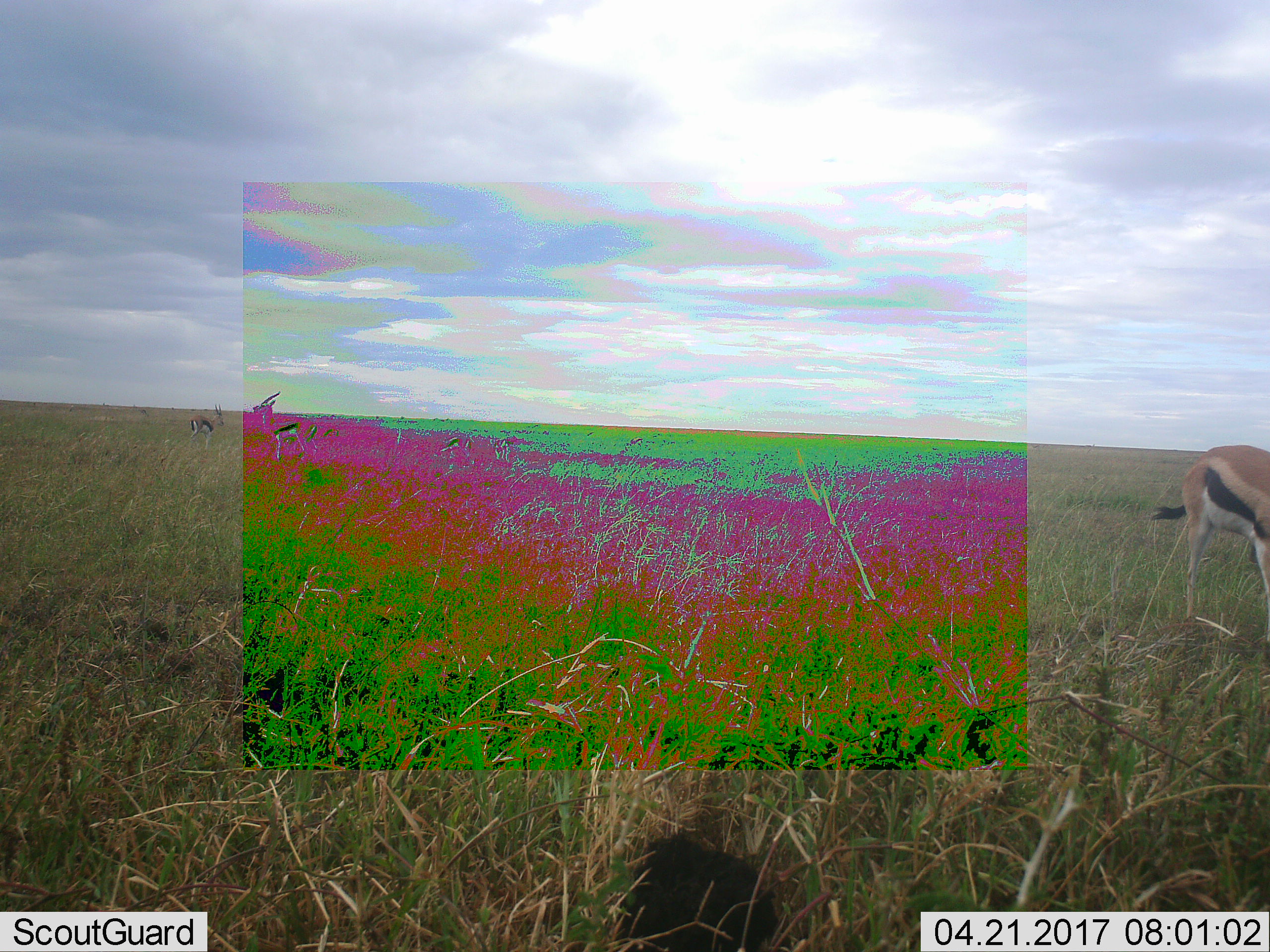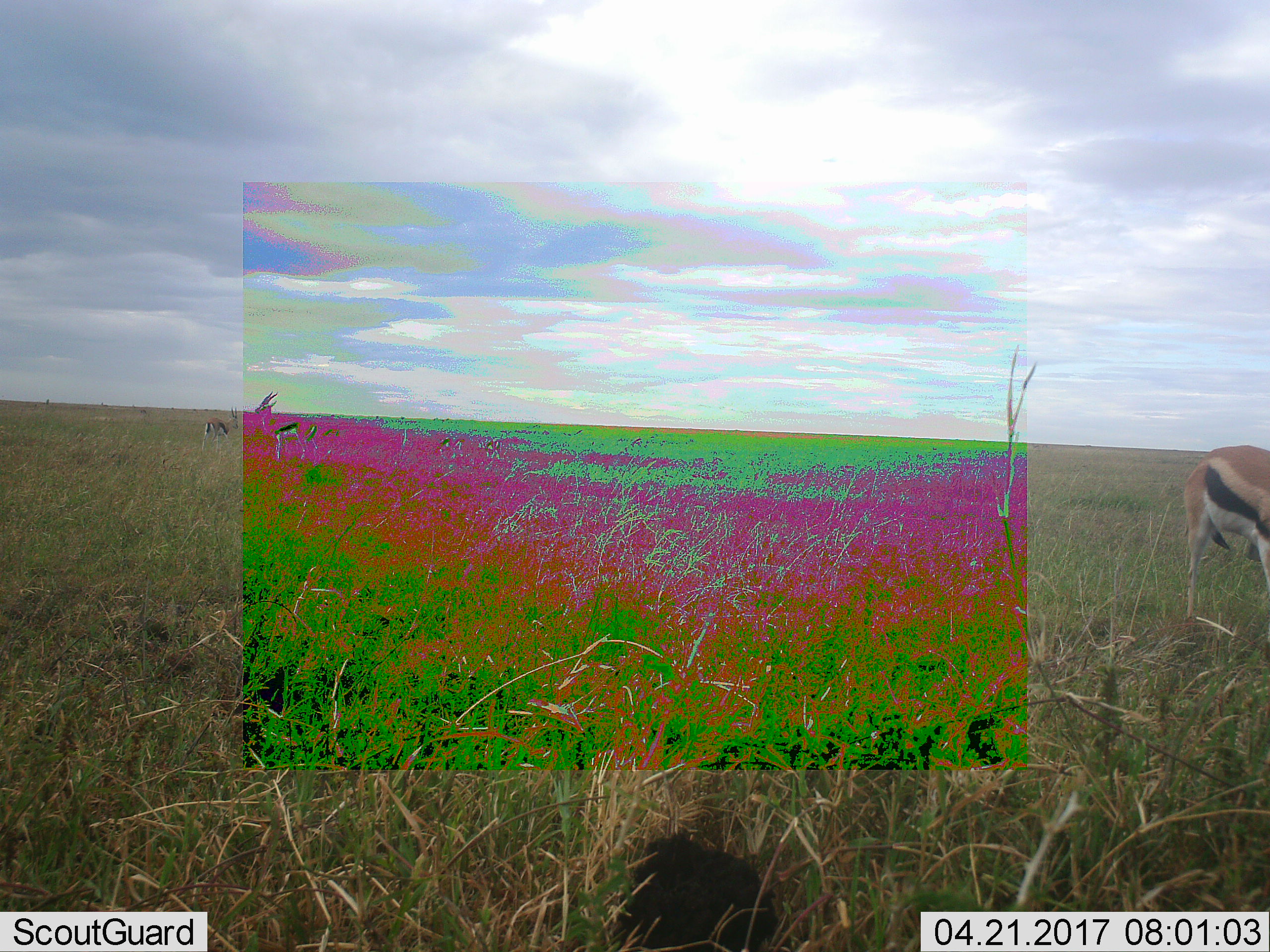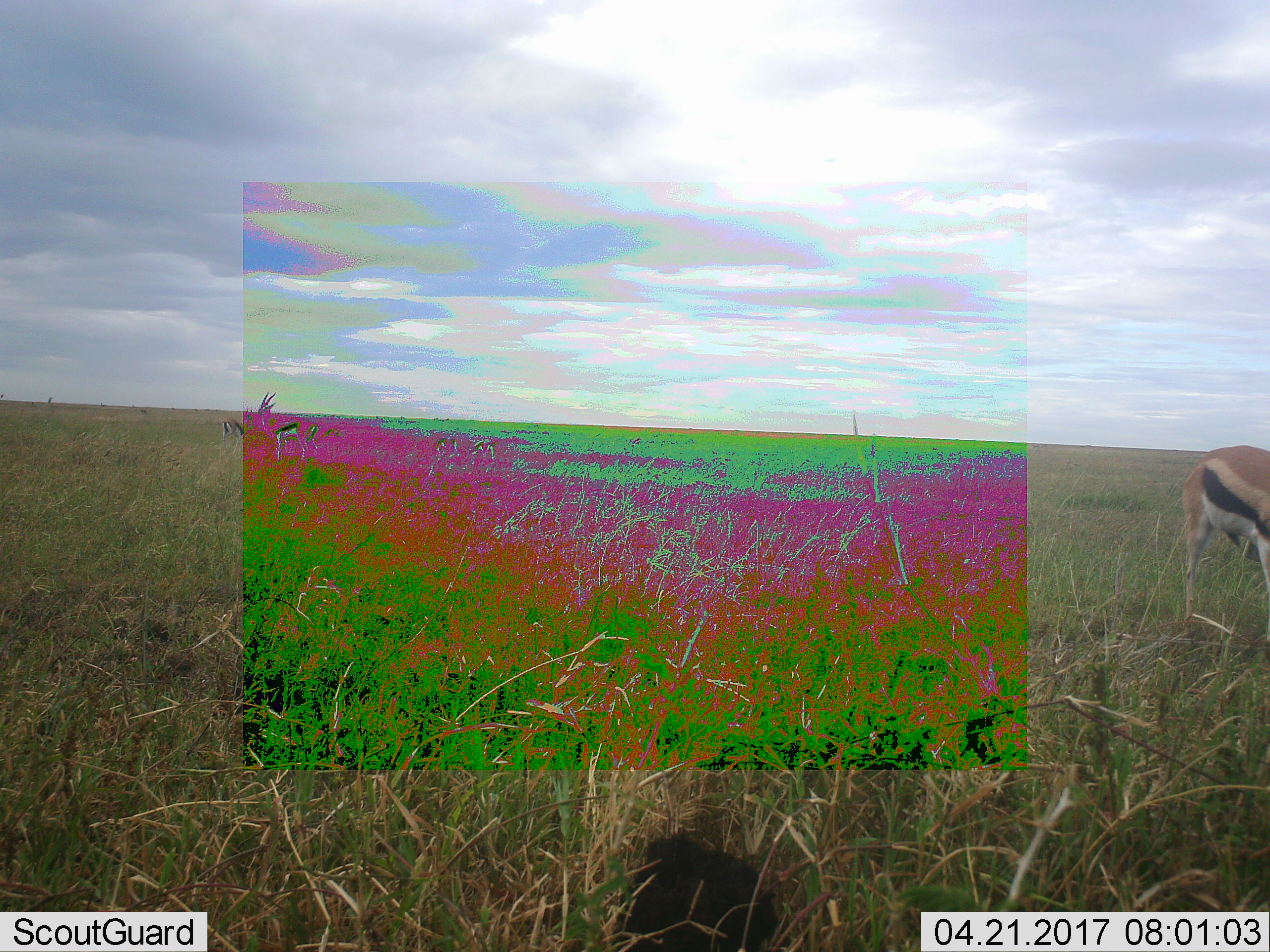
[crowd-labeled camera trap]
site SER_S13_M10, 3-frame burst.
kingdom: Animalia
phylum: Chordata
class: Mammalia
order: Artiodactyla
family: Bovidae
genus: Eudorcas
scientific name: Eudorcas thomsonii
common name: thomson's gazelle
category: gazellethomsons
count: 3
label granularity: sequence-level